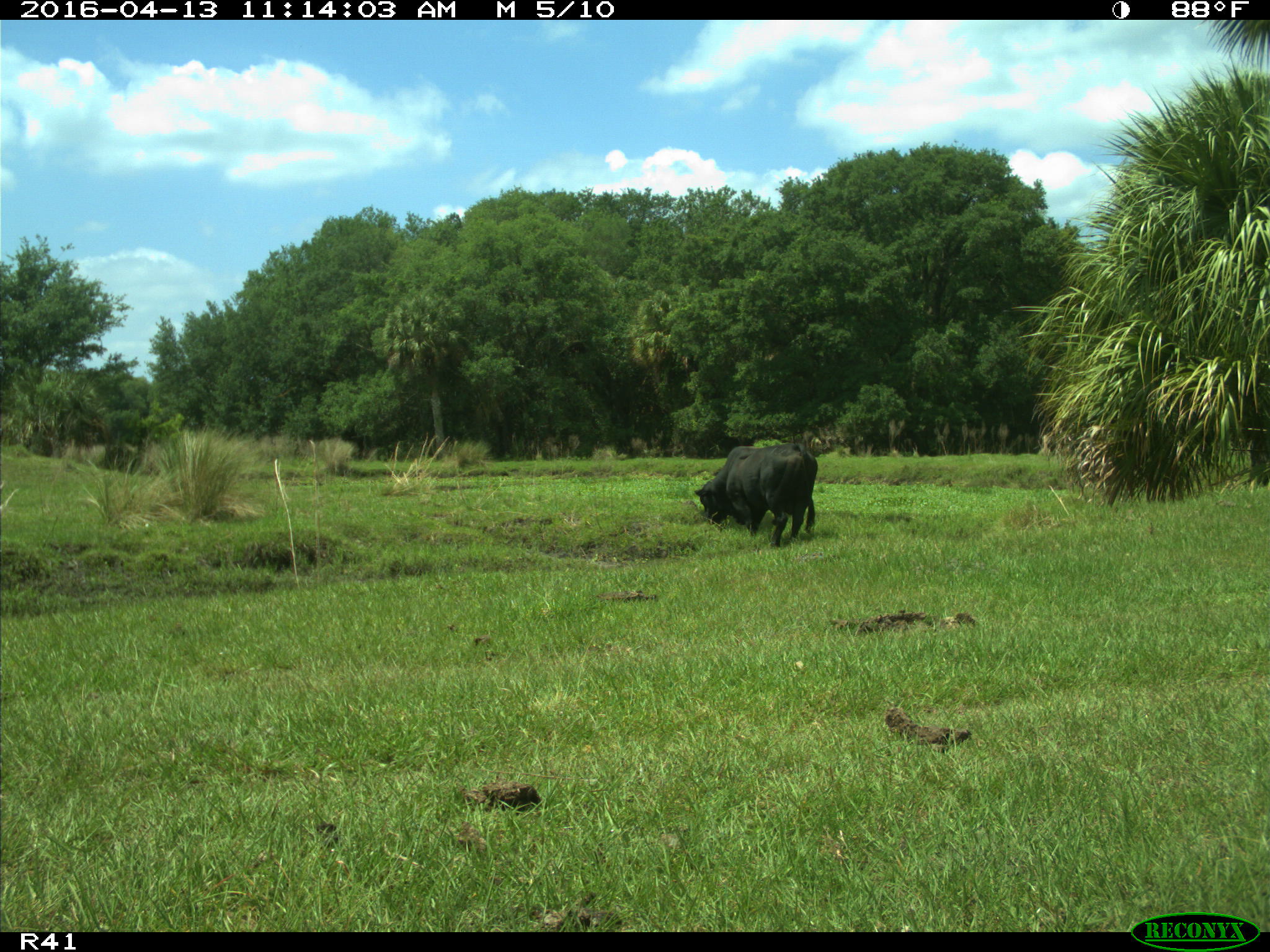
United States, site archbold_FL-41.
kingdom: Animalia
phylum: Chordata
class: Mammalia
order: Artiodactyla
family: Bovidae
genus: Bos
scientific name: Bos taurus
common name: domestic cow